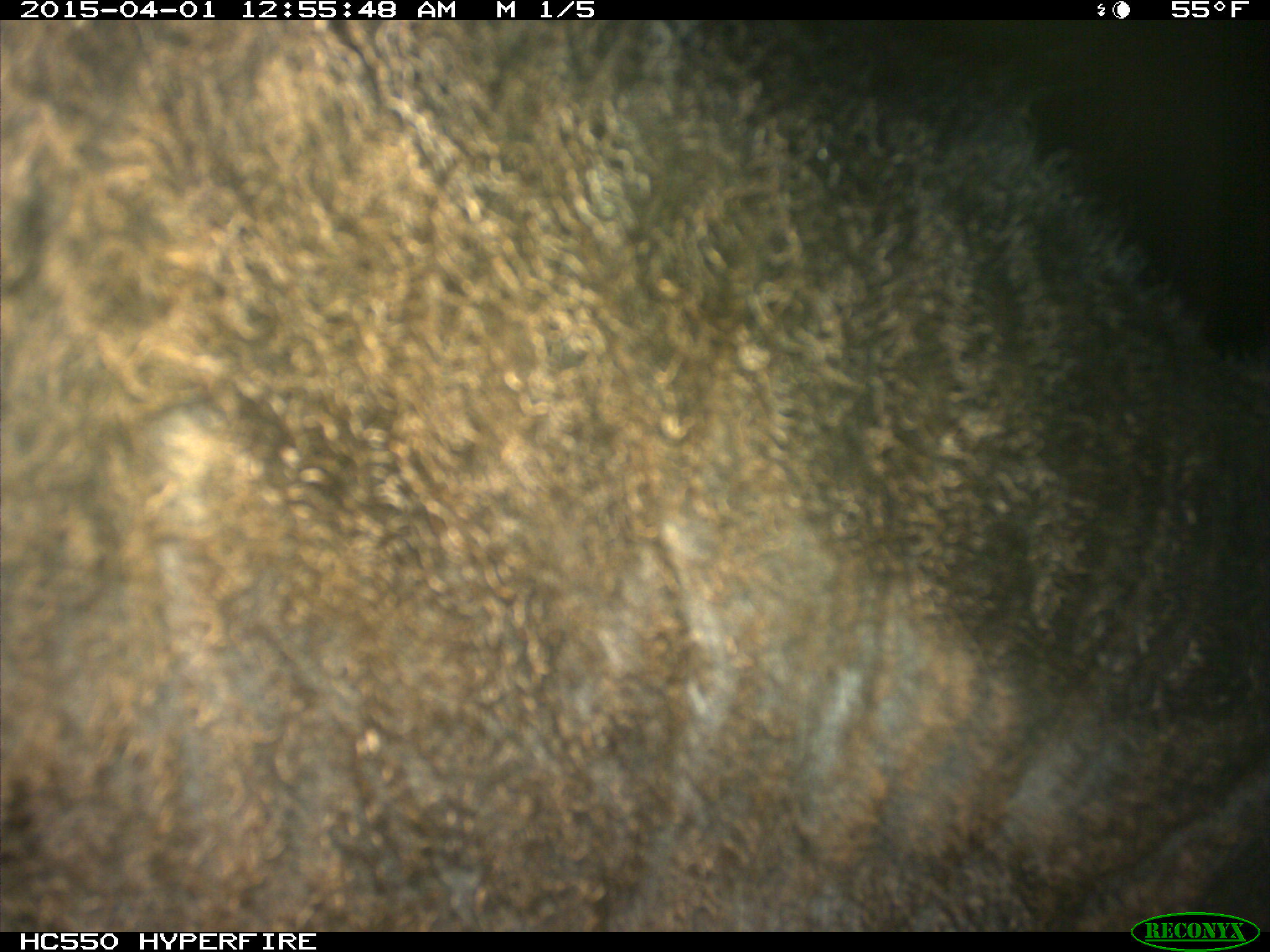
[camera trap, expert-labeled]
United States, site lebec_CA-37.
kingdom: Animalia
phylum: Chordata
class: Mammalia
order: Artiodactyla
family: Bovidae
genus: Bos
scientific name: Bos taurus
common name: domestic cow